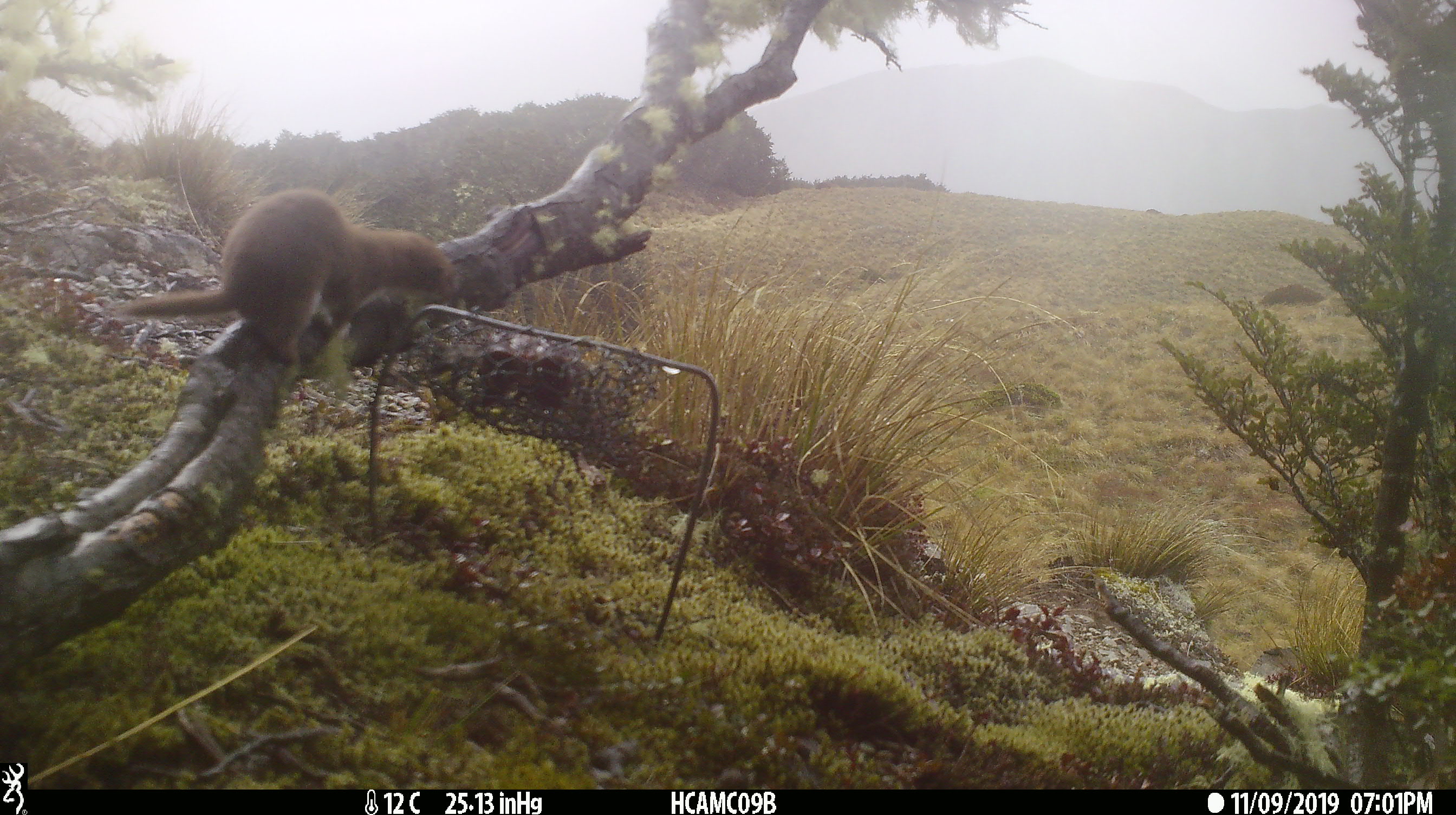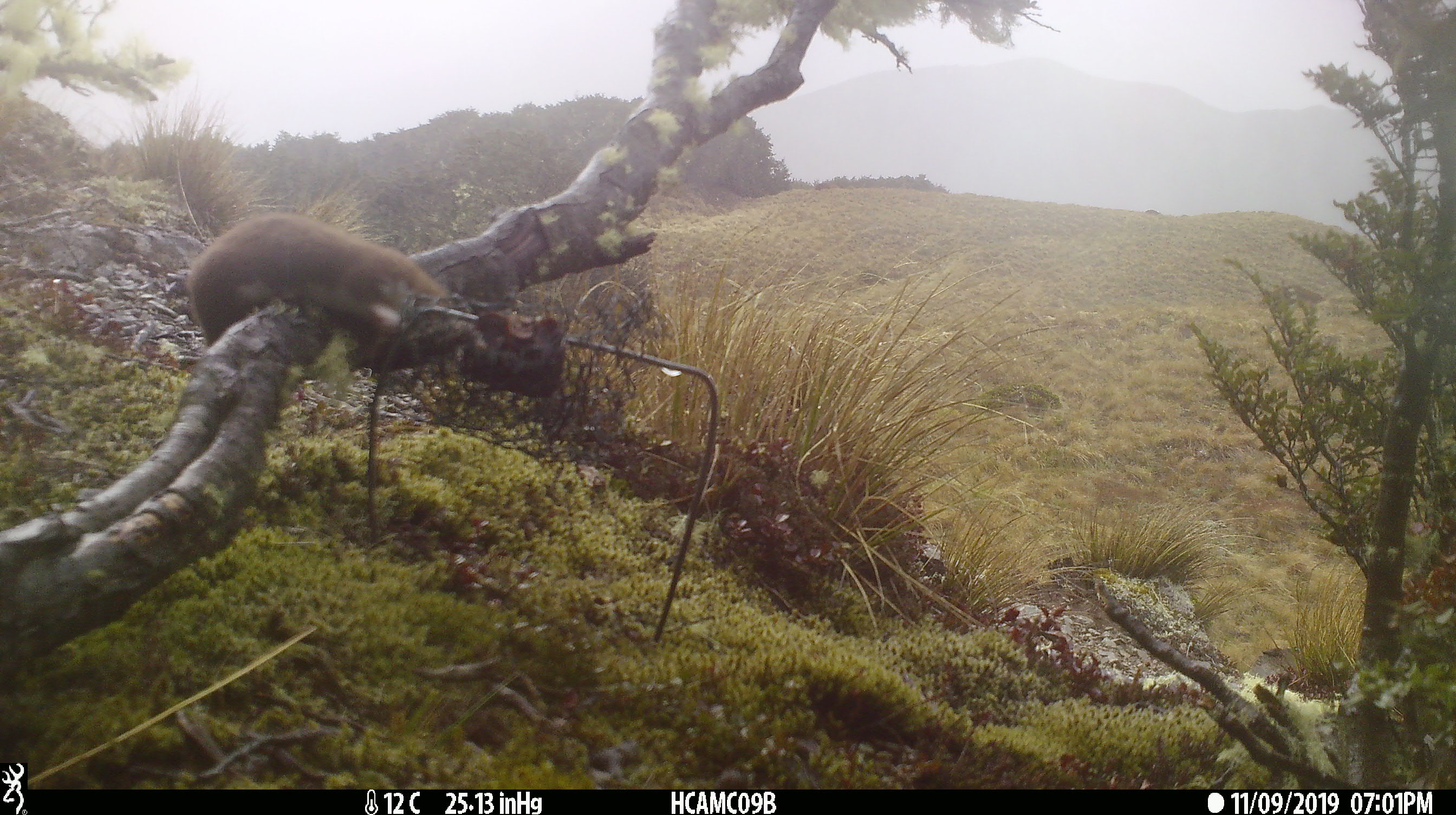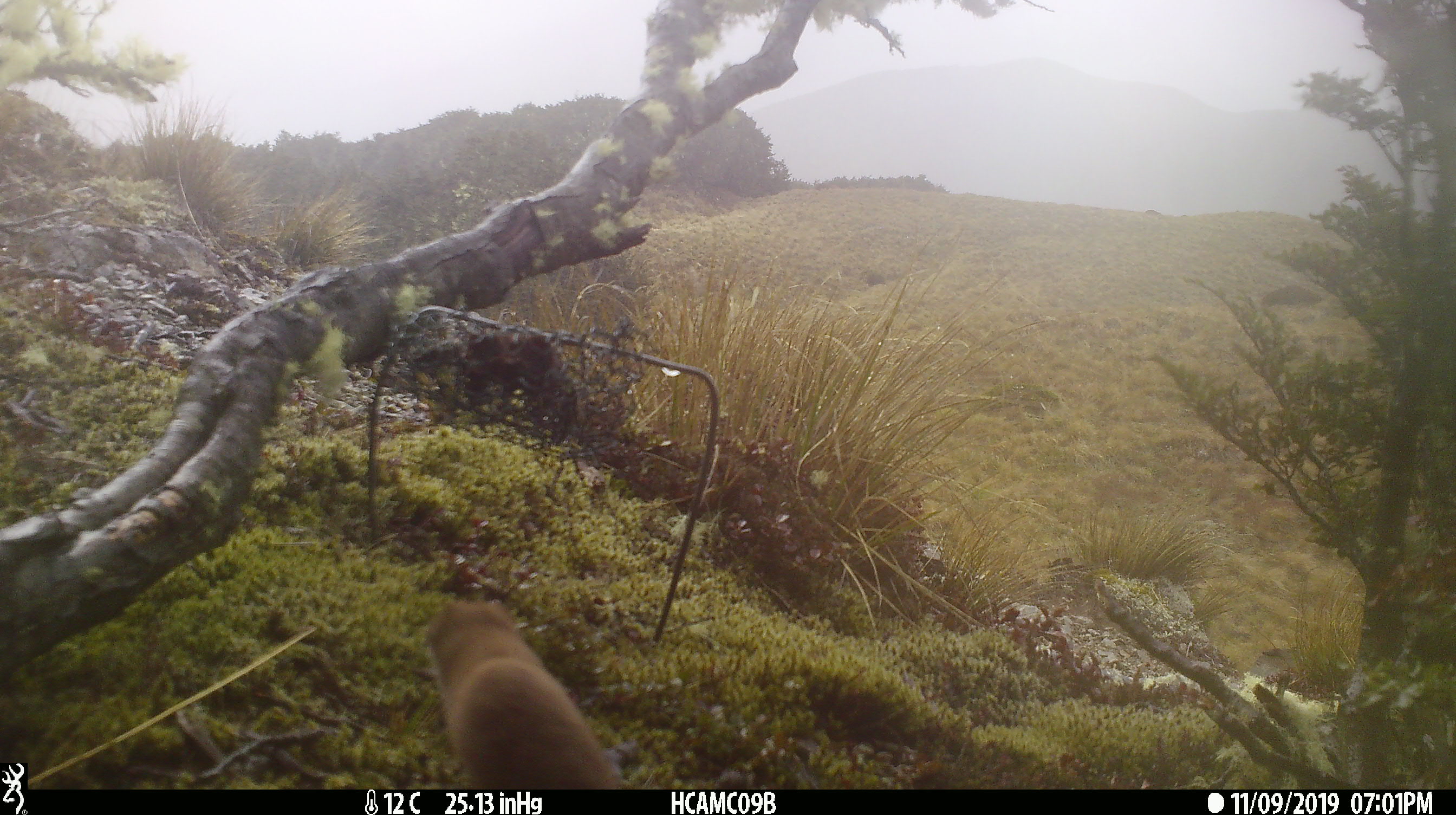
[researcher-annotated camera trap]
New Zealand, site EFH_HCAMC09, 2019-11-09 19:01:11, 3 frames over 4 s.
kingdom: Animalia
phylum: Chordata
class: Mammalia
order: Carnivora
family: Mustelidae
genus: Mustela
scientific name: Mustela nivalis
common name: least weasel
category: weasel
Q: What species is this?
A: Weasel (least weasel) (Mustela nivalis).